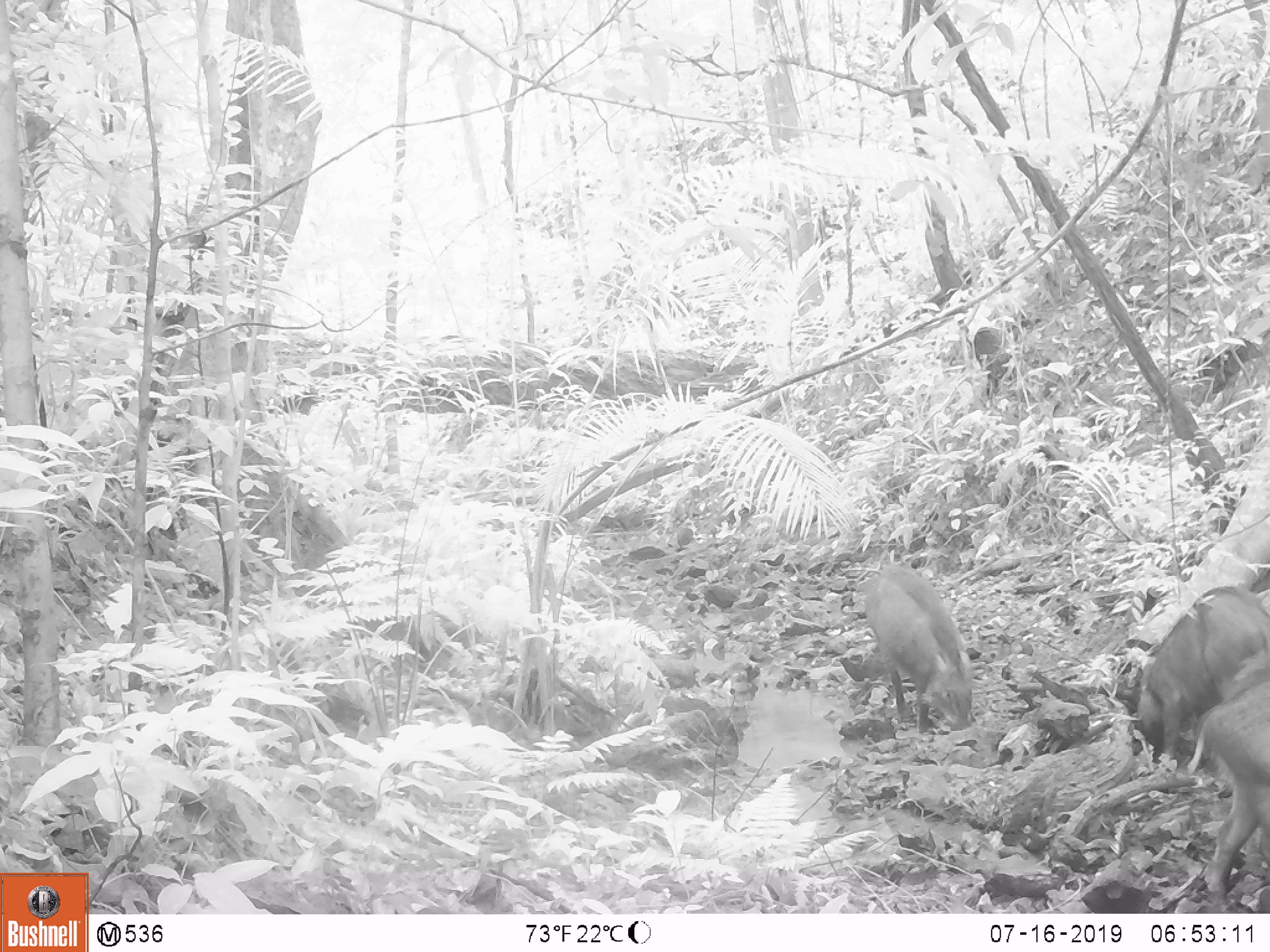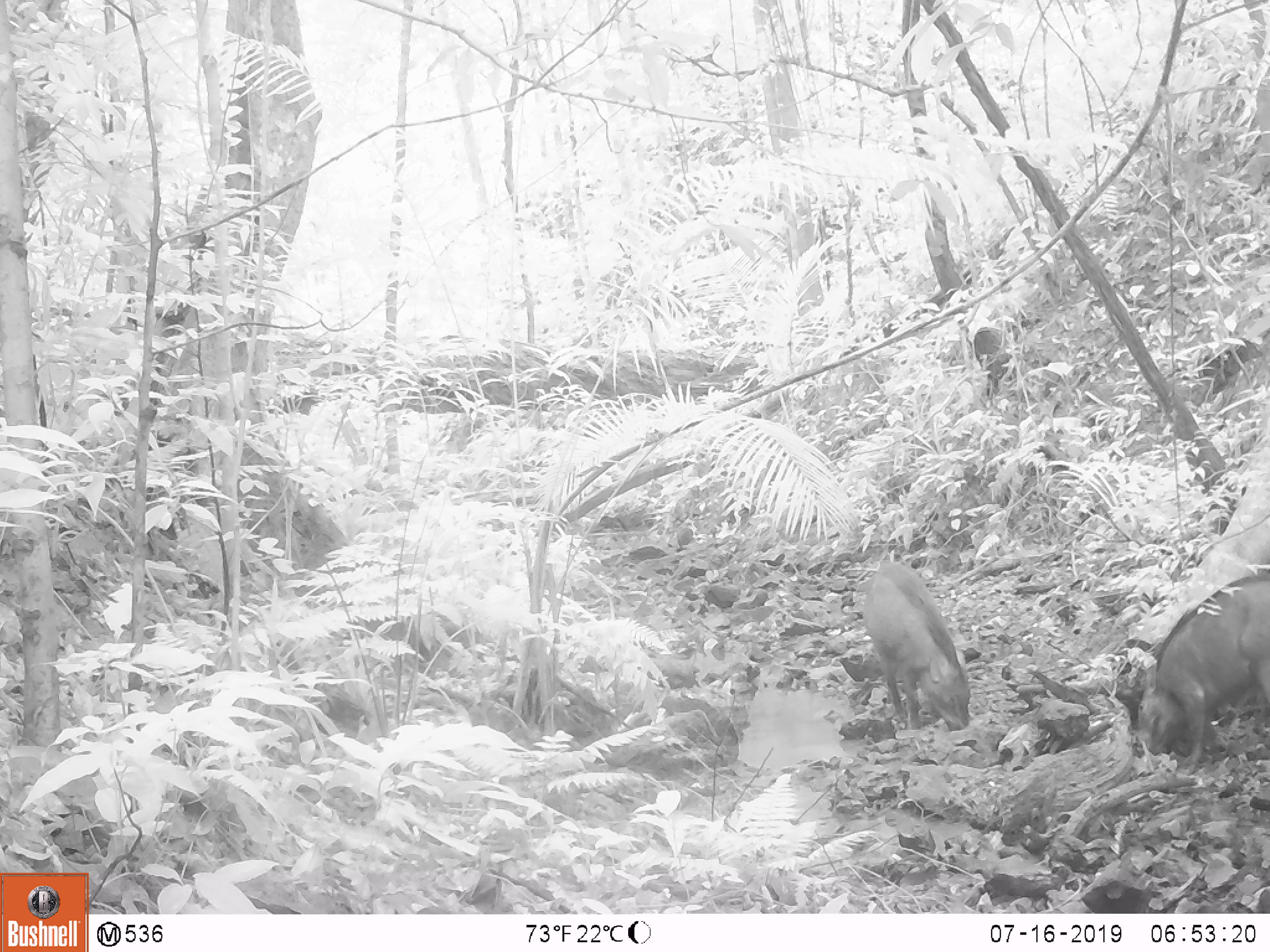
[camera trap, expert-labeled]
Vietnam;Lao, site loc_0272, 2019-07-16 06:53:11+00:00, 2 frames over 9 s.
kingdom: Animalia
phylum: Chordata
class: Mammalia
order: Artiodactyla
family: Suidae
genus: Sus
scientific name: Sus scrofa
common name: eurasian wild pig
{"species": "eurasian wild pig (Sus scrofa)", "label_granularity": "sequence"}